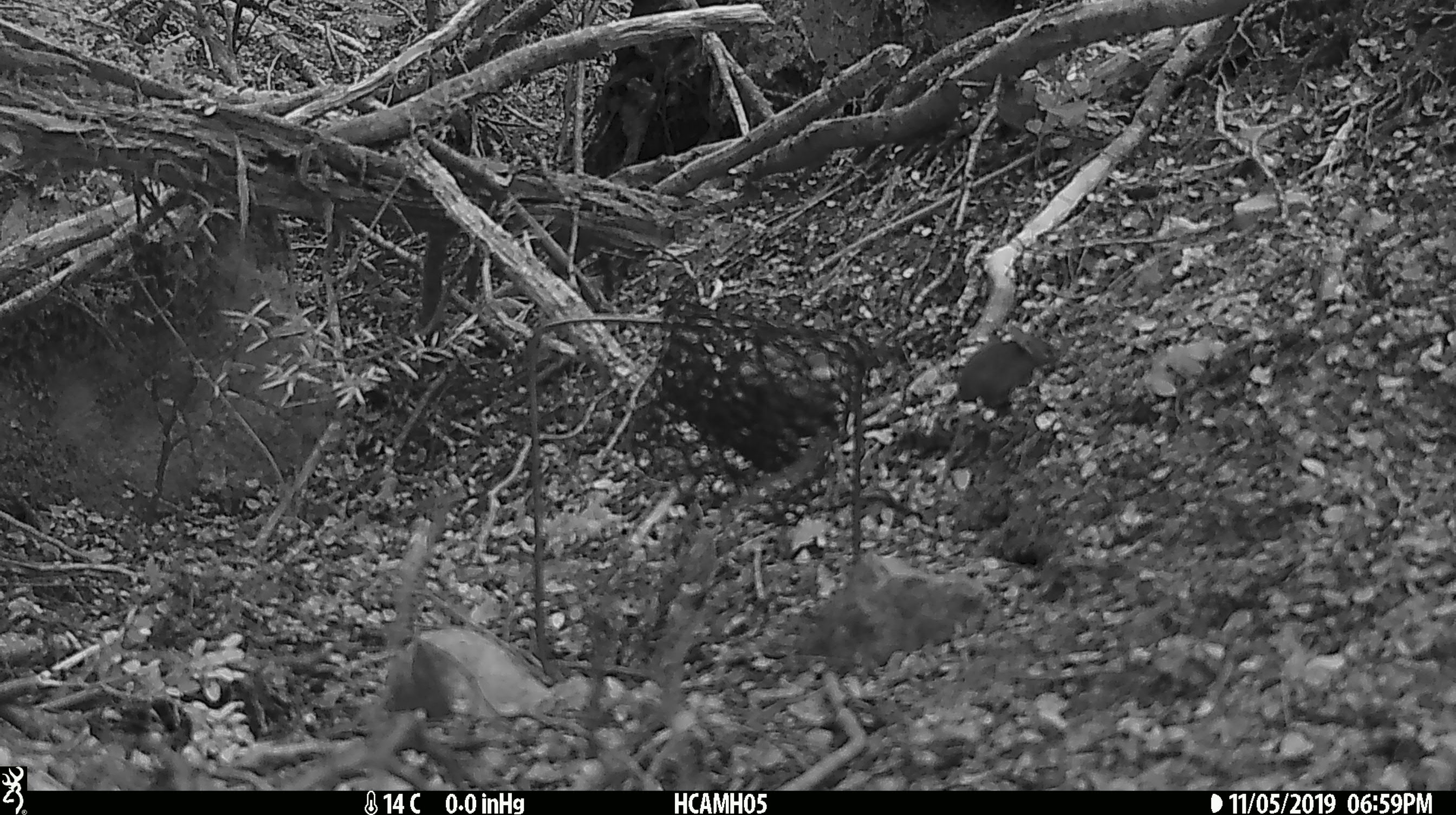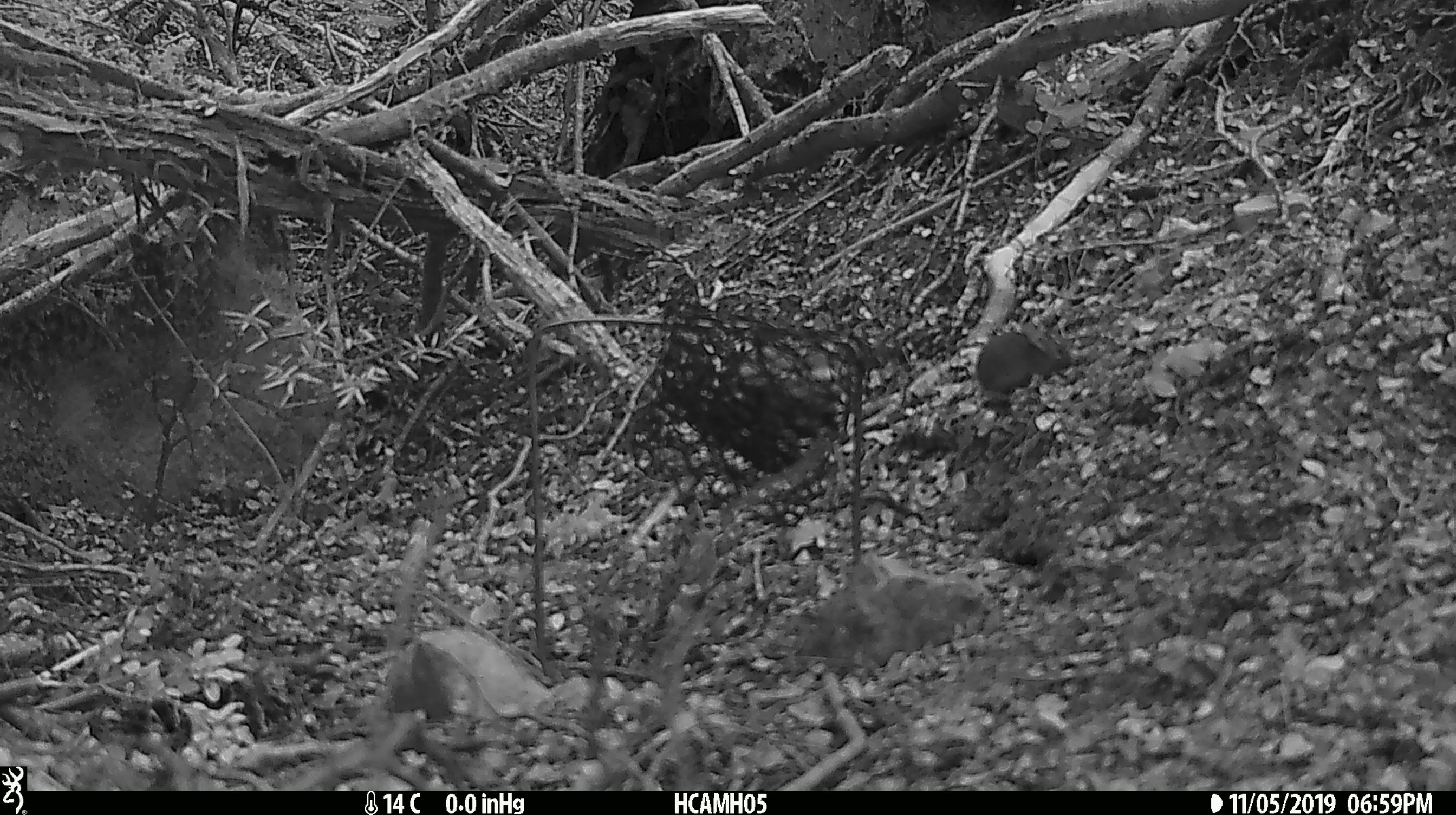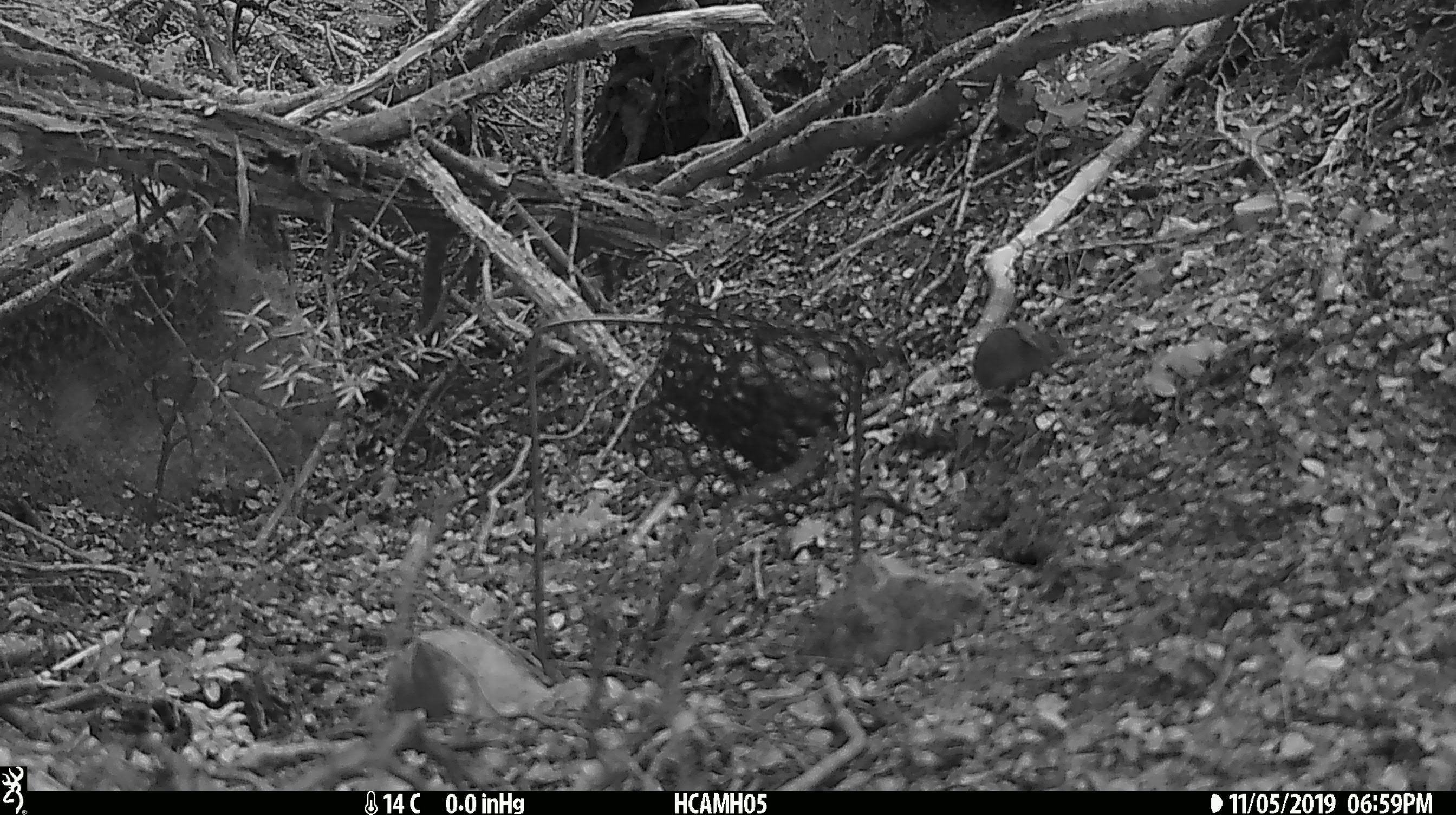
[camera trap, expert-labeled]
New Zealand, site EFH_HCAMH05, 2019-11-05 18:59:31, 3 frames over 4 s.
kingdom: Animalia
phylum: Chordata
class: Mammalia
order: Rodentia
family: Muridae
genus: Mus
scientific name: Mus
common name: mouse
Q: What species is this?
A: Mouse (Mus).